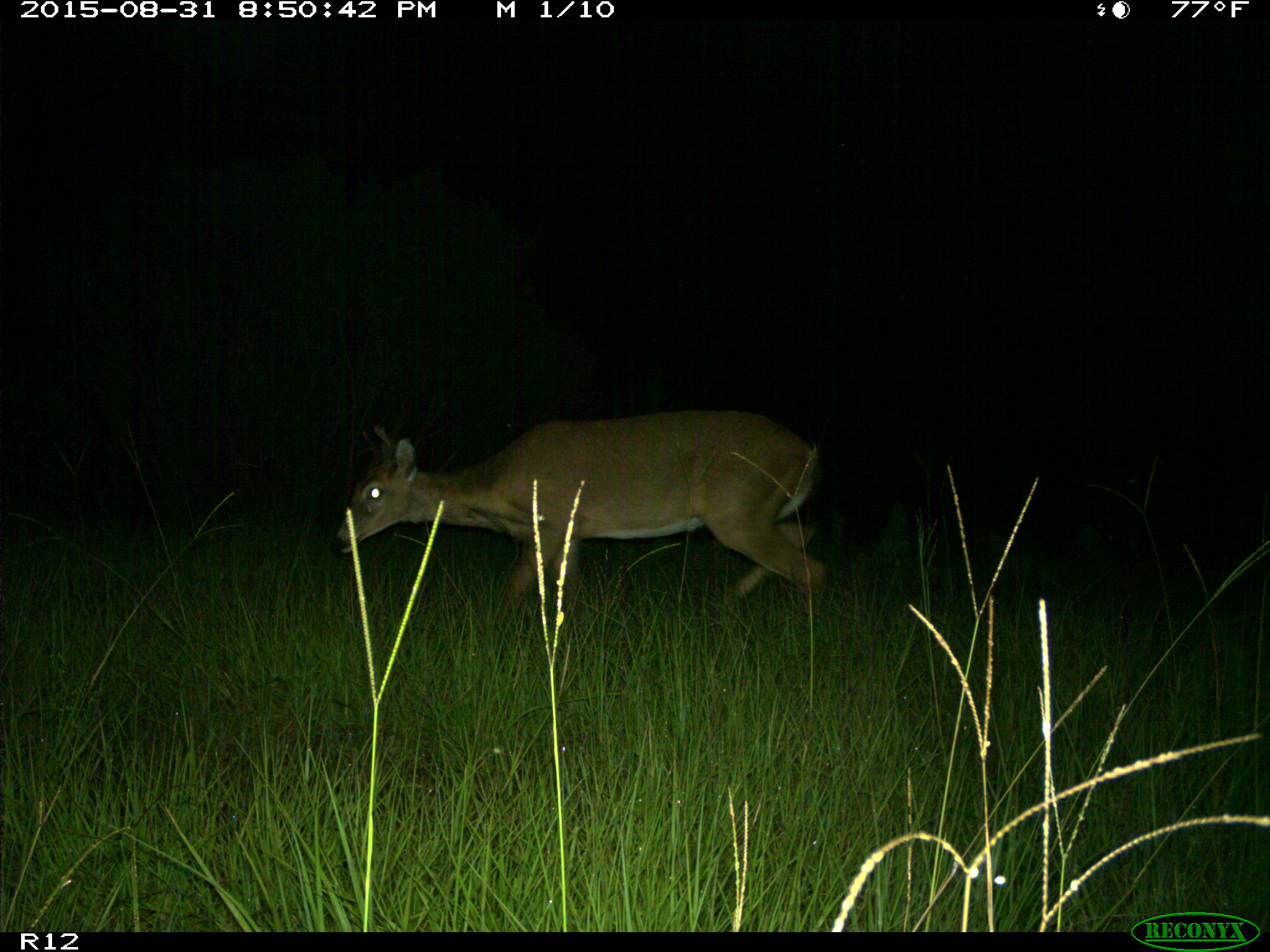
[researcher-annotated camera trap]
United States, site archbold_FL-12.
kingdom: Animalia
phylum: Chordata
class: Mammalia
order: Artiodactyla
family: Cervidae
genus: Odocoileus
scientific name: Odocoileus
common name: deer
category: unidentified deer